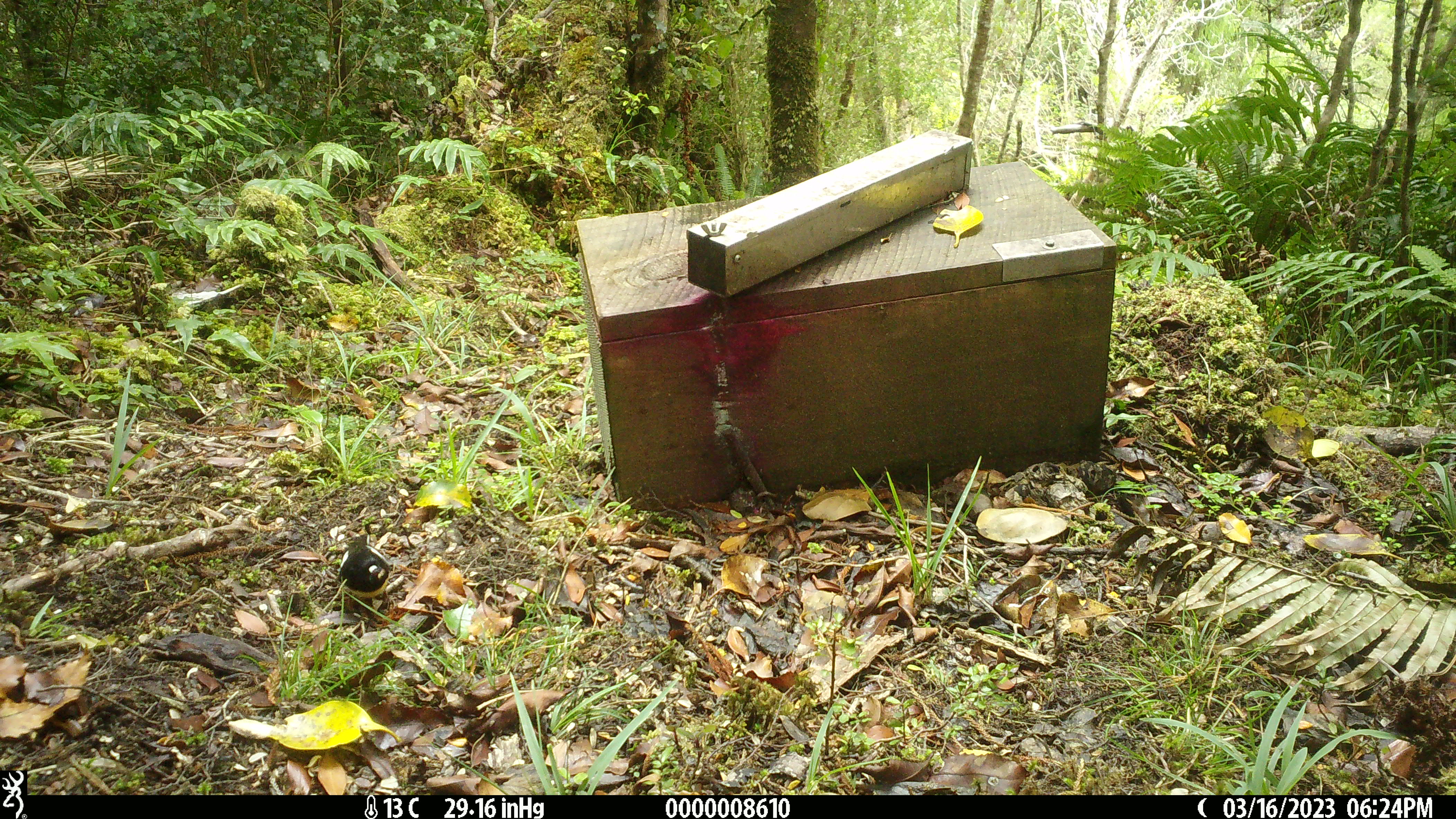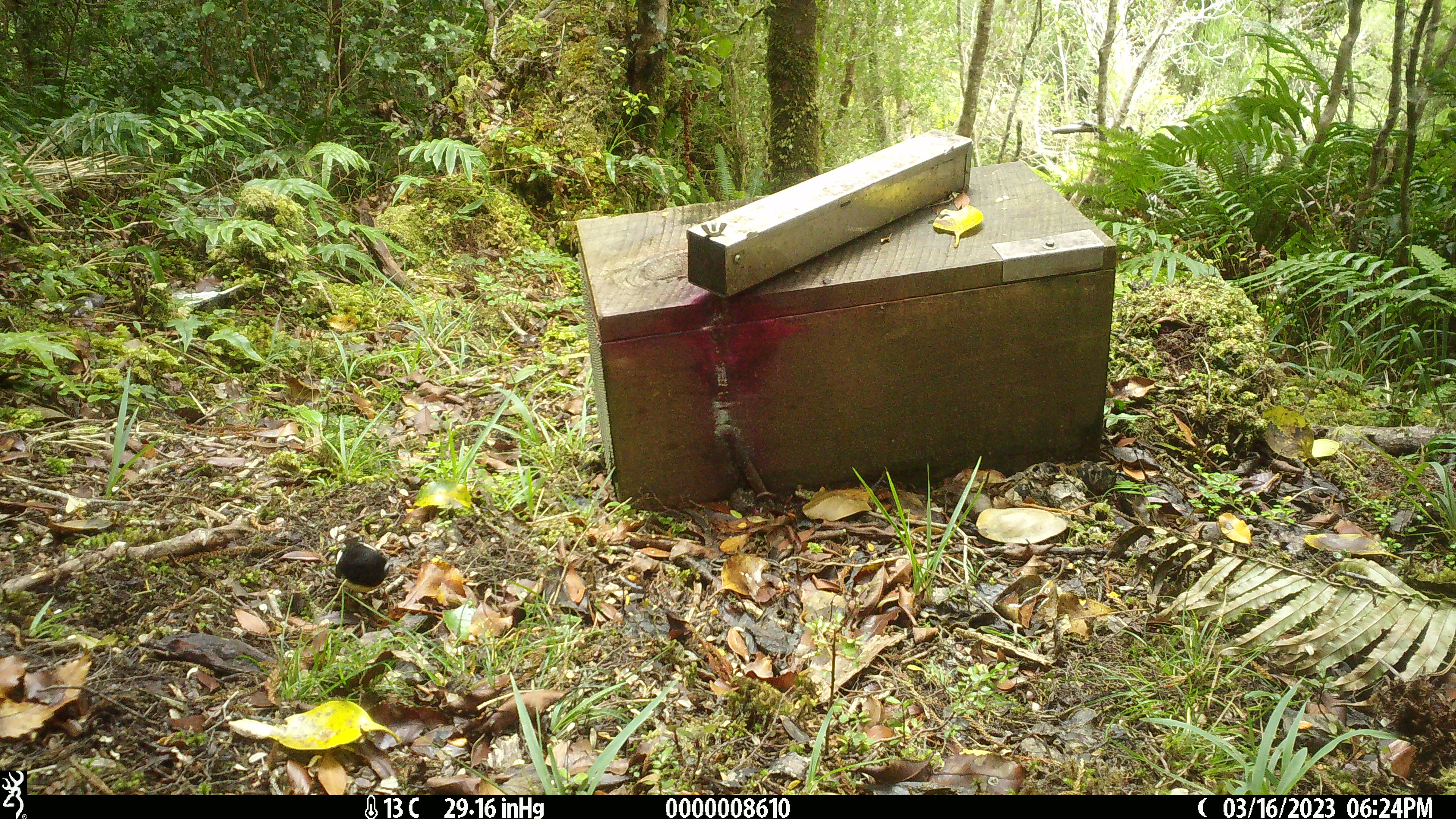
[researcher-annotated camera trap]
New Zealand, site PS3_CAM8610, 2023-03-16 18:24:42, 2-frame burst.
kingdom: Animalia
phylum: Chordata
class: Aves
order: Passeriformes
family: Petroicidae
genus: Petroica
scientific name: Petroica macrocephala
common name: tomtit